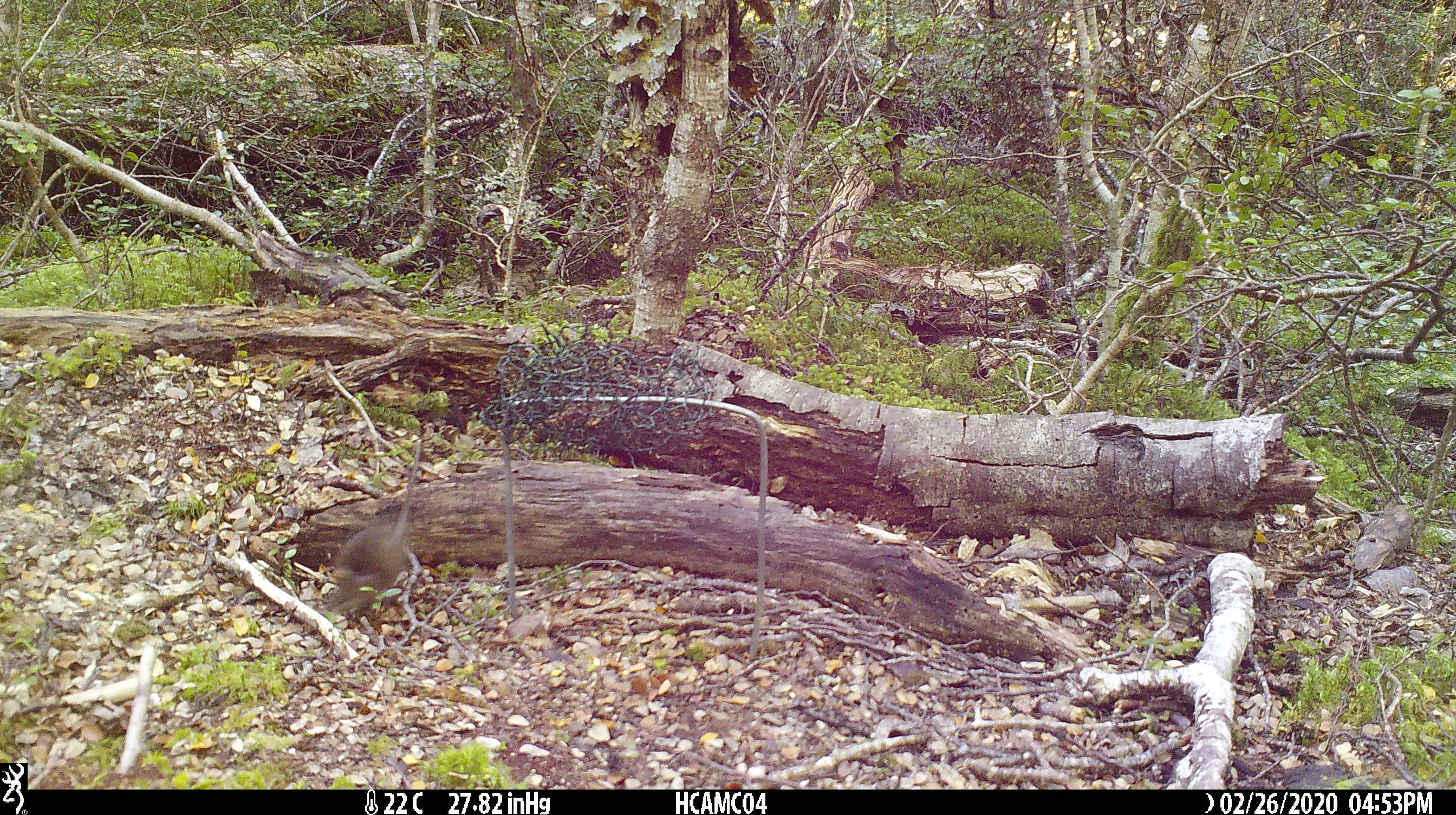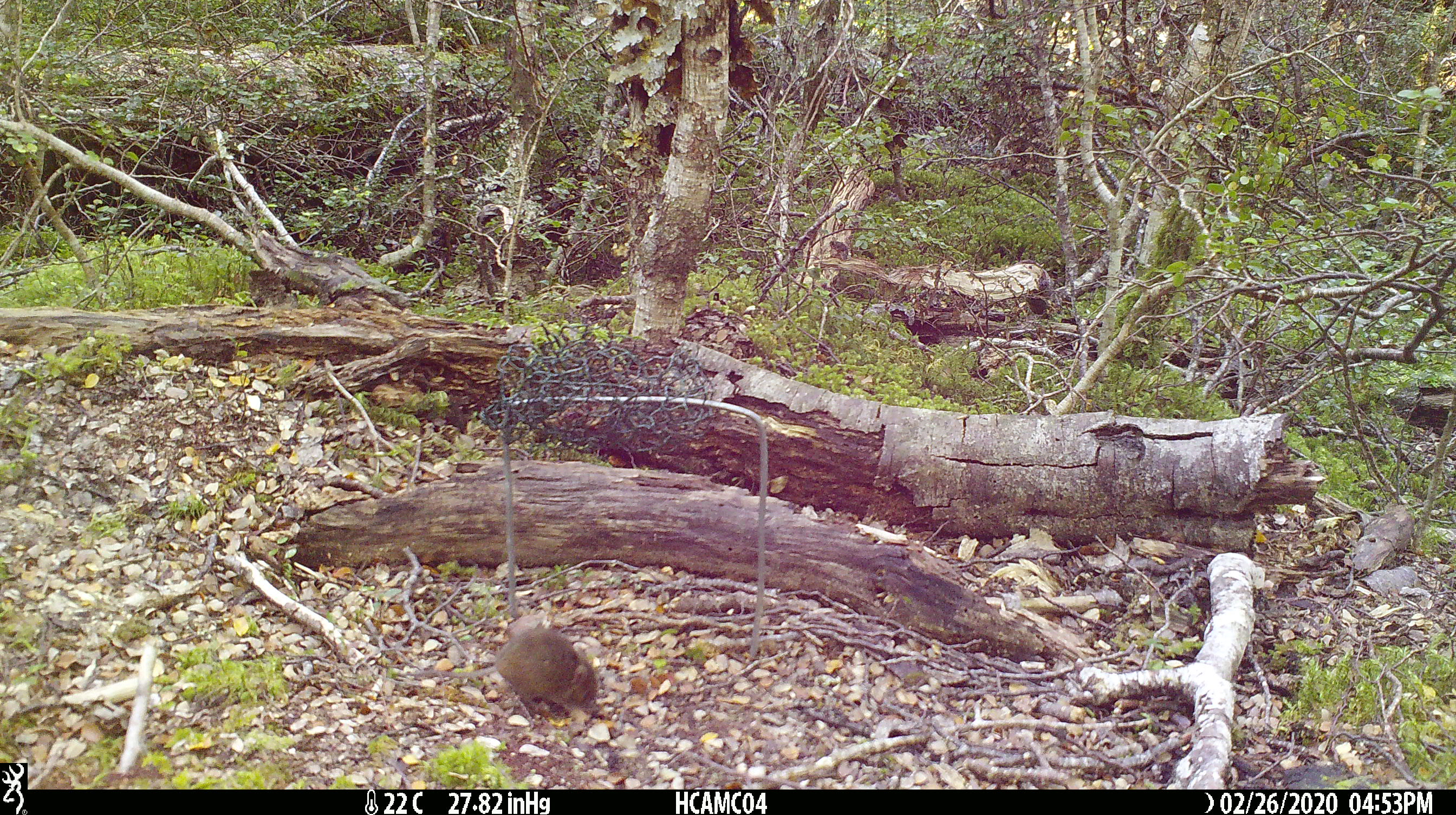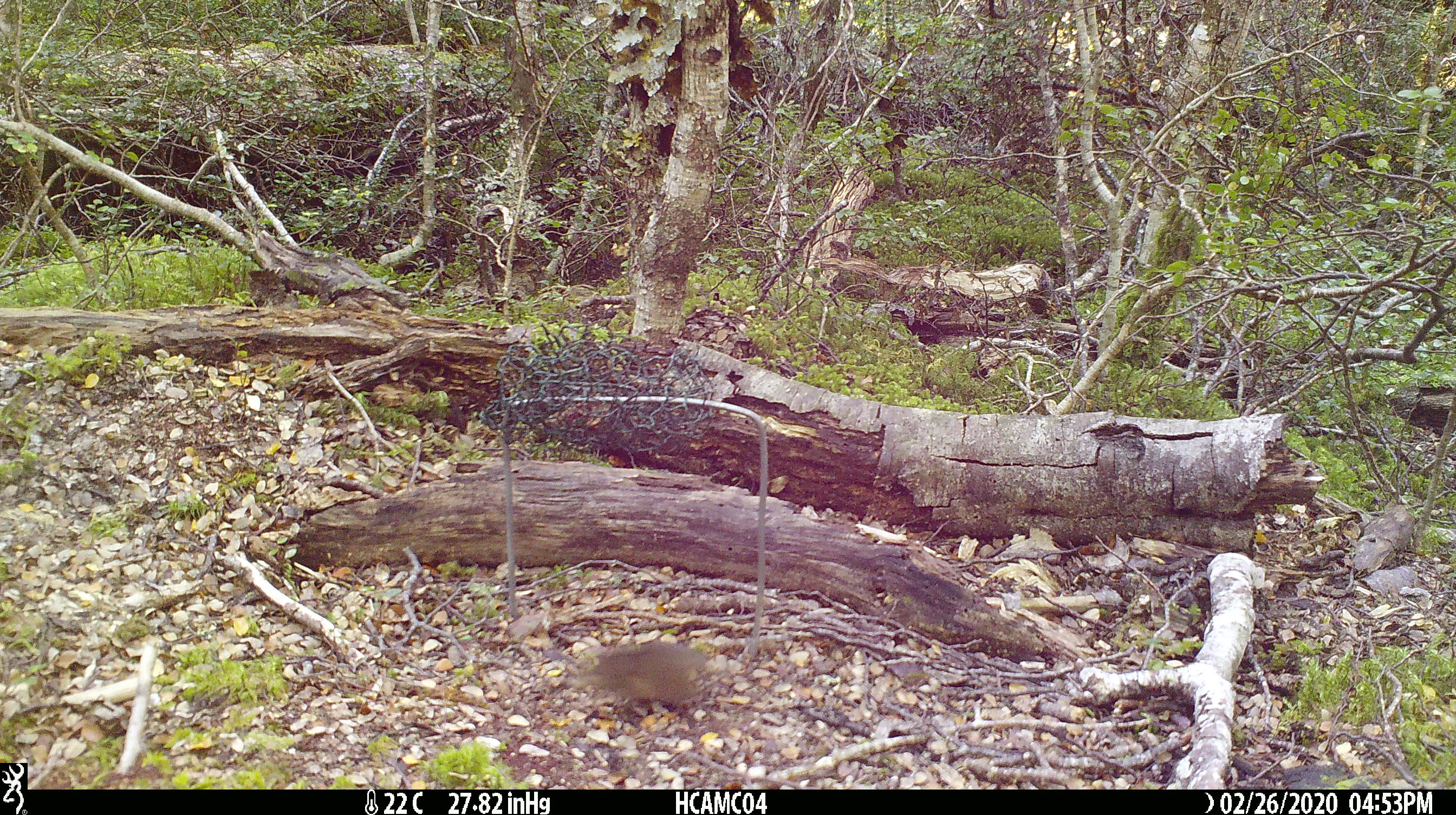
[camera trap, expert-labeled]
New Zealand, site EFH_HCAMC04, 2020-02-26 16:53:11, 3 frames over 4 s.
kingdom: Animalia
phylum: Chordata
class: Mammalia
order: Rodentia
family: Muridae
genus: Mus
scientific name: Mus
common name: mouse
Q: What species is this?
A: Mouse (Mus).